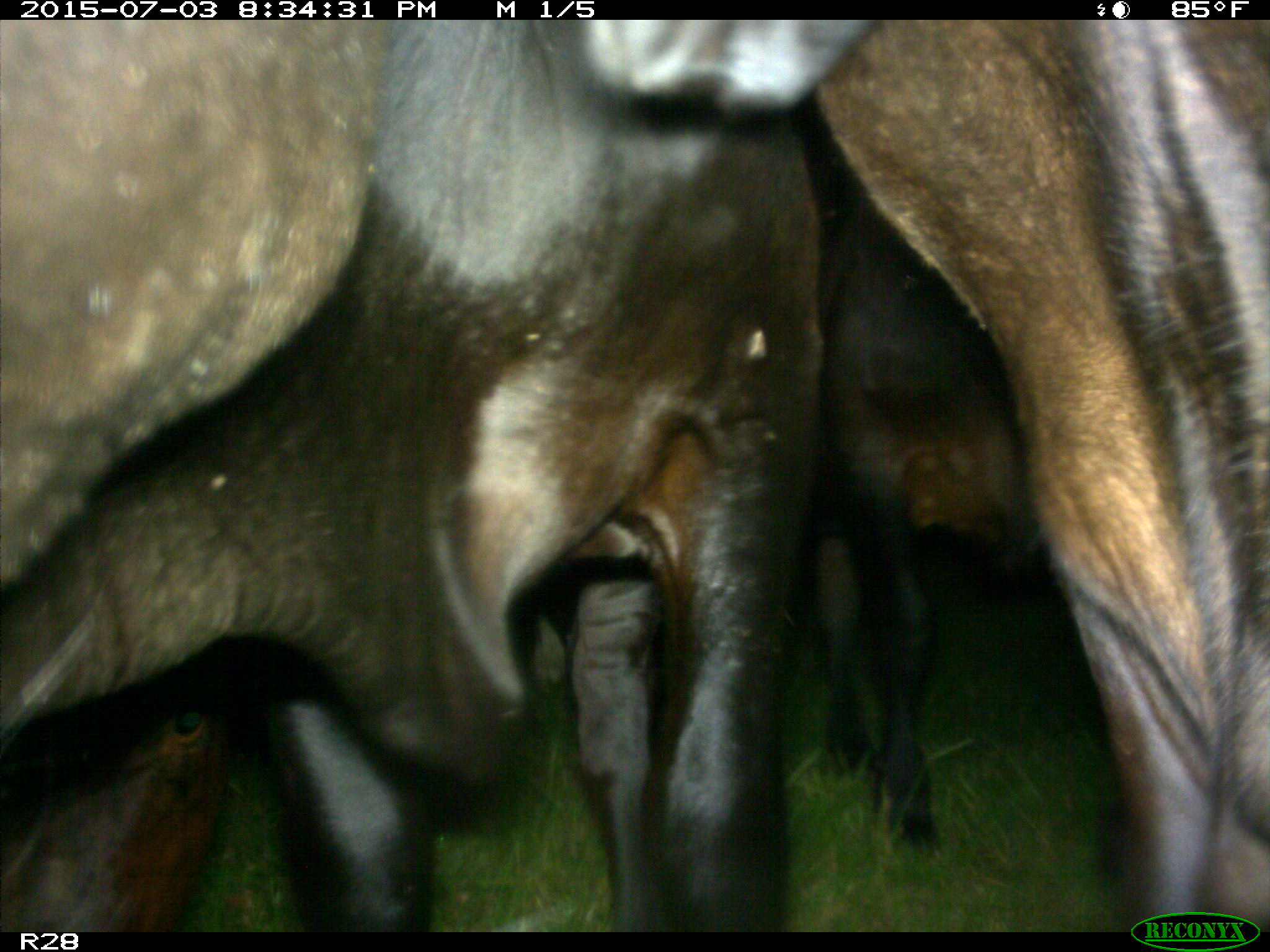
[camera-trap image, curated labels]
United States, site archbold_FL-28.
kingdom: Animalia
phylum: Chordata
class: Mammalia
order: Artiodactyla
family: Bovidae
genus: Bos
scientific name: Bos taurus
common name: domestic cow